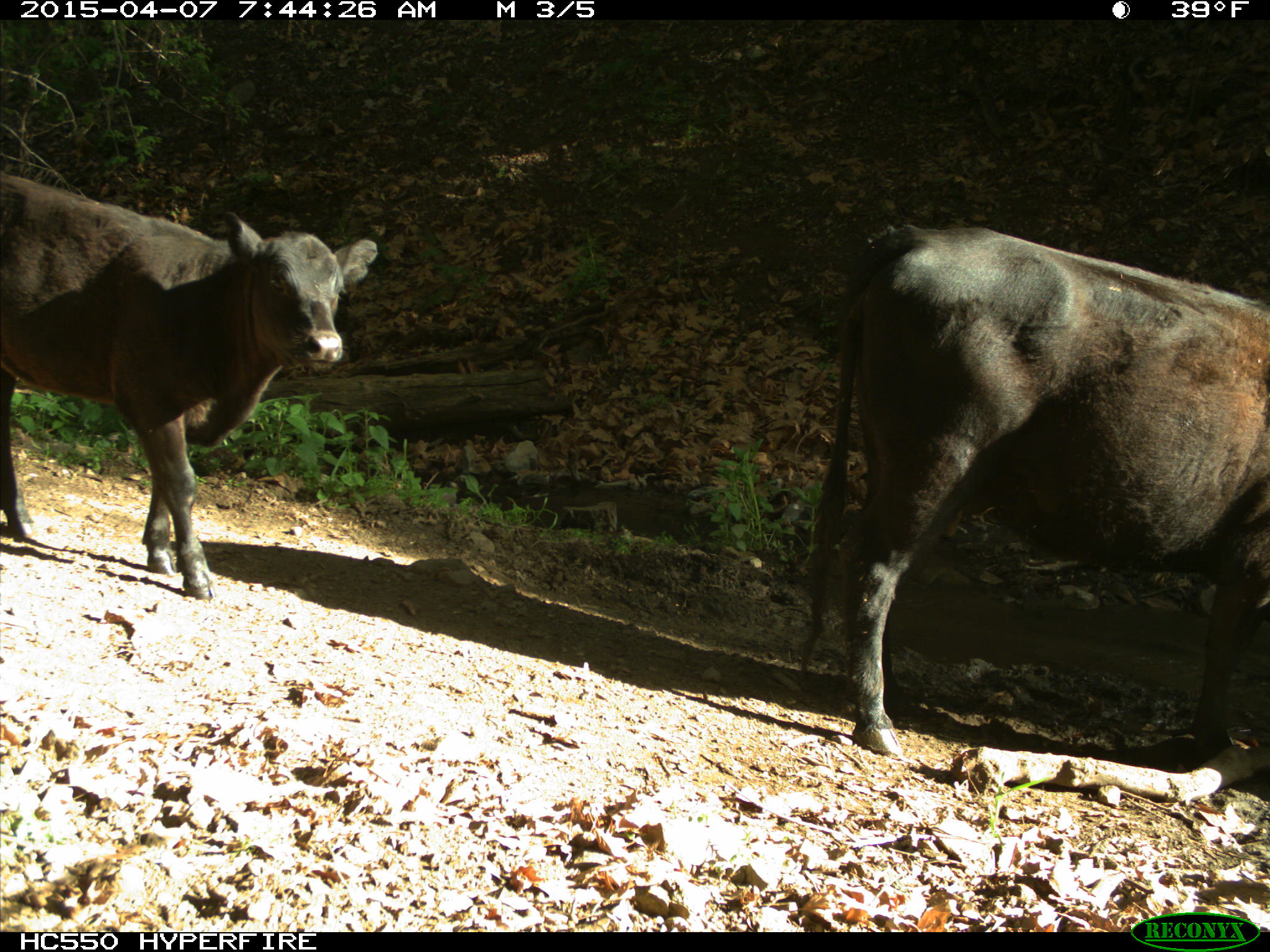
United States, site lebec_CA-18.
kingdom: Animalia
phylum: Chordata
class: Mammalia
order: Artiodactyla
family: Bovidae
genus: Bos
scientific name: Bos taurus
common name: domestic cow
Bos taurus (domestic cow).